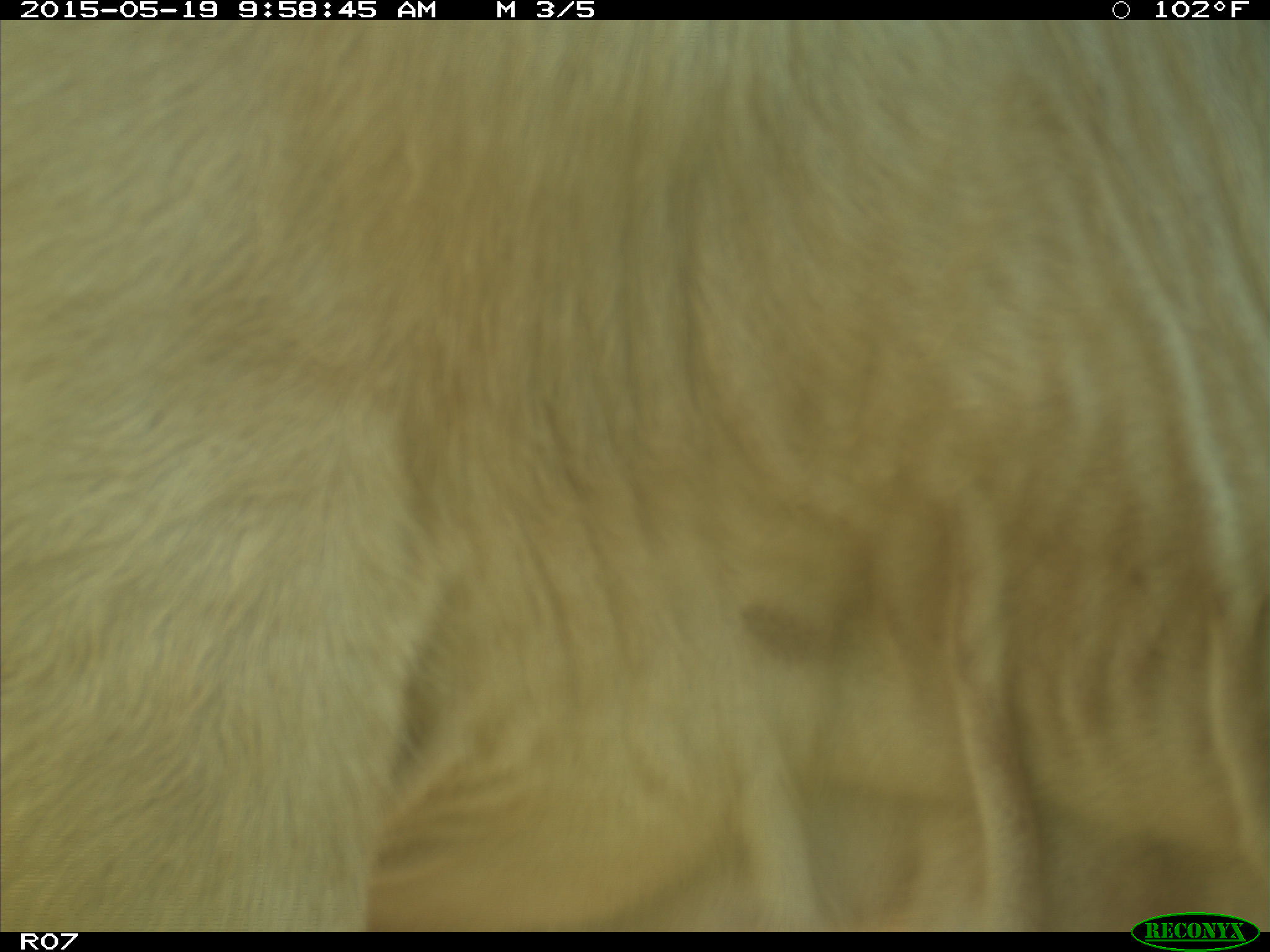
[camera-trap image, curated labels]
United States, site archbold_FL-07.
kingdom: Animalia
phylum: Chordata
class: Mammalia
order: Artiodactyla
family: Bovidae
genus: Bos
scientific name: Bos taurus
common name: domestic cow